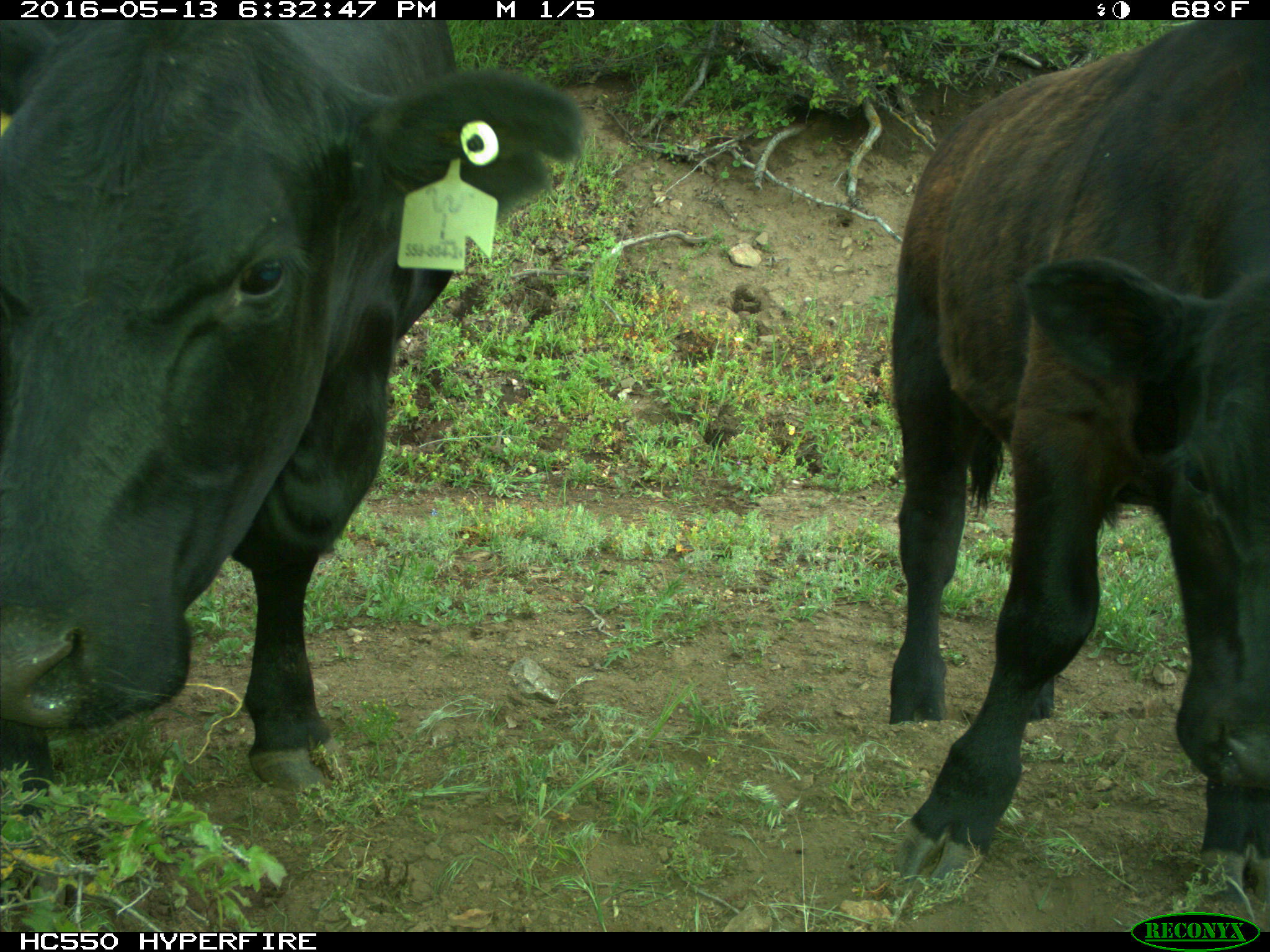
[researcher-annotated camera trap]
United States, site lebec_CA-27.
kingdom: Animalia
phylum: Chordata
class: Mammalia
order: Artiodactyla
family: Bovidae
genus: Bos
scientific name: Bos taurus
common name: domestic cow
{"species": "Bos taurus (domestic cow)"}